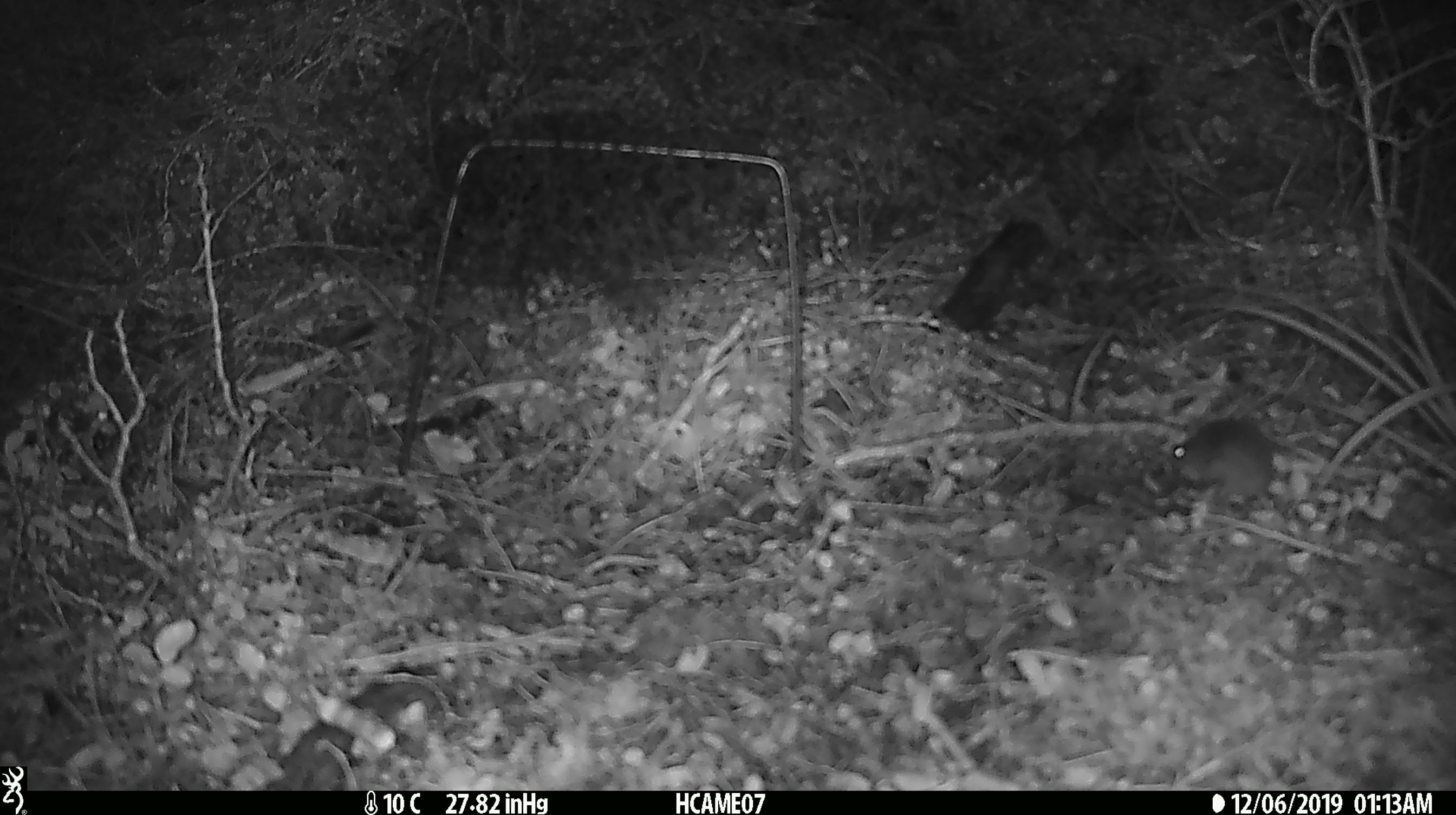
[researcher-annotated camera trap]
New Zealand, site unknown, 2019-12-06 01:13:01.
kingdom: Animalia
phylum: Chordata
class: Mammalia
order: Rodentia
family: Muridae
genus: Mus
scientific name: Mus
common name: mouse